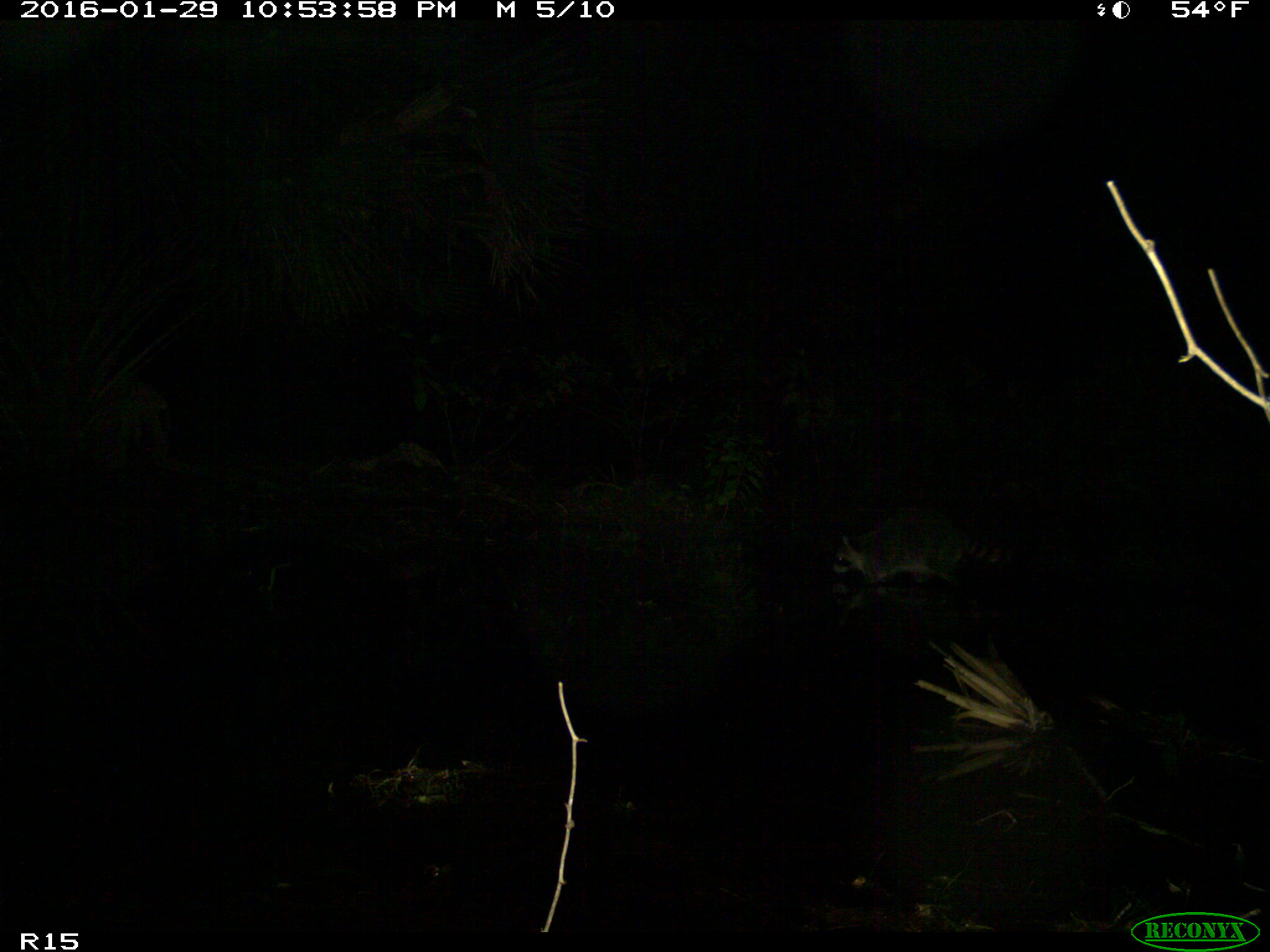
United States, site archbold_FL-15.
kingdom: Animalia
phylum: Chordata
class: Mammalia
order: Carnivora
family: Procyonidae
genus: Procyon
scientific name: Procyon lotor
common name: common raccoon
Procyon lotor (common raccoon).